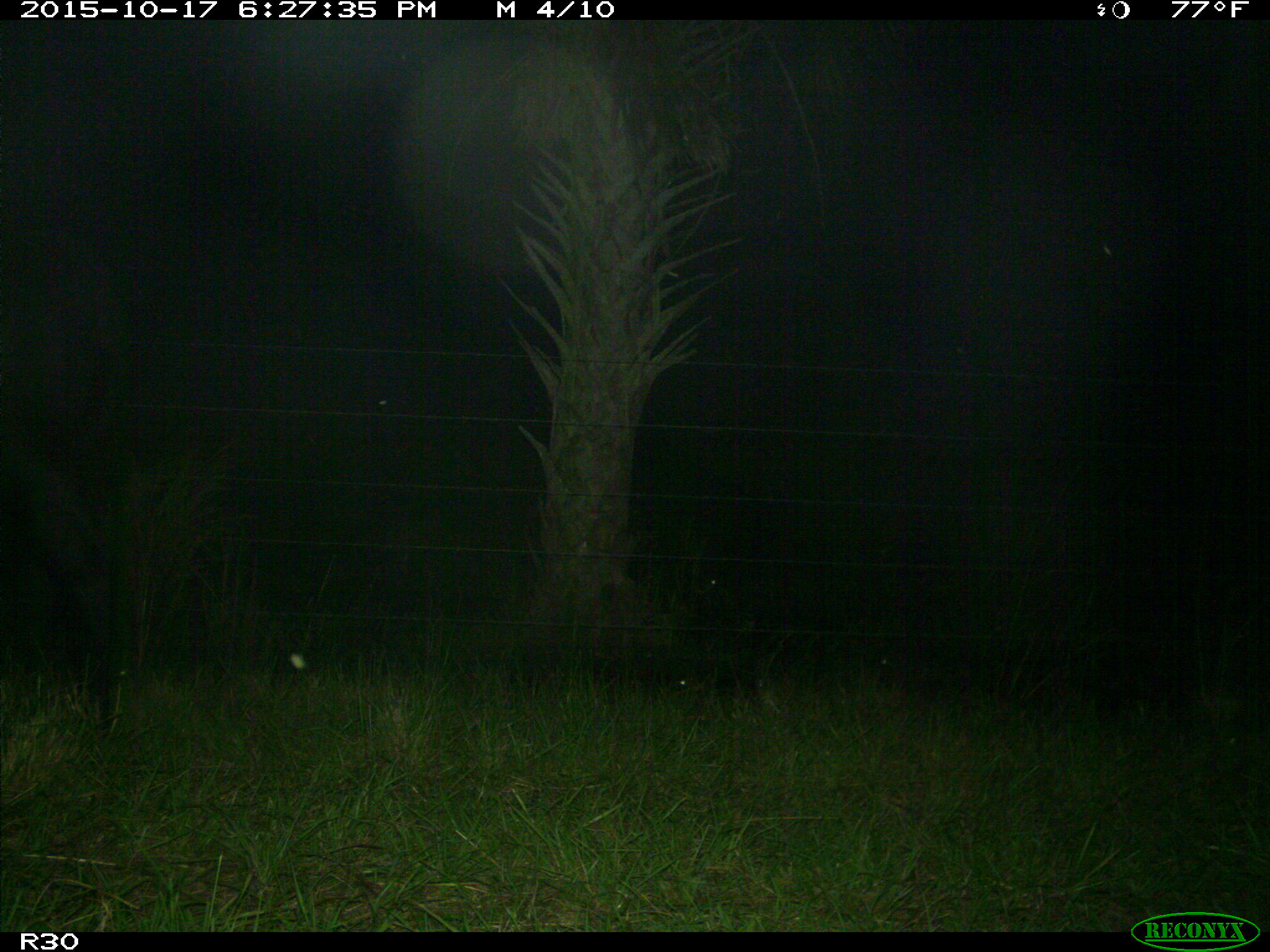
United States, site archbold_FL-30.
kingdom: Animalia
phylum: Chordata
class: Mammalia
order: Artiodactyla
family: Bovidae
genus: Bos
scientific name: Bos taurus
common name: domestic cow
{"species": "Bos taurus (domestic cow)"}